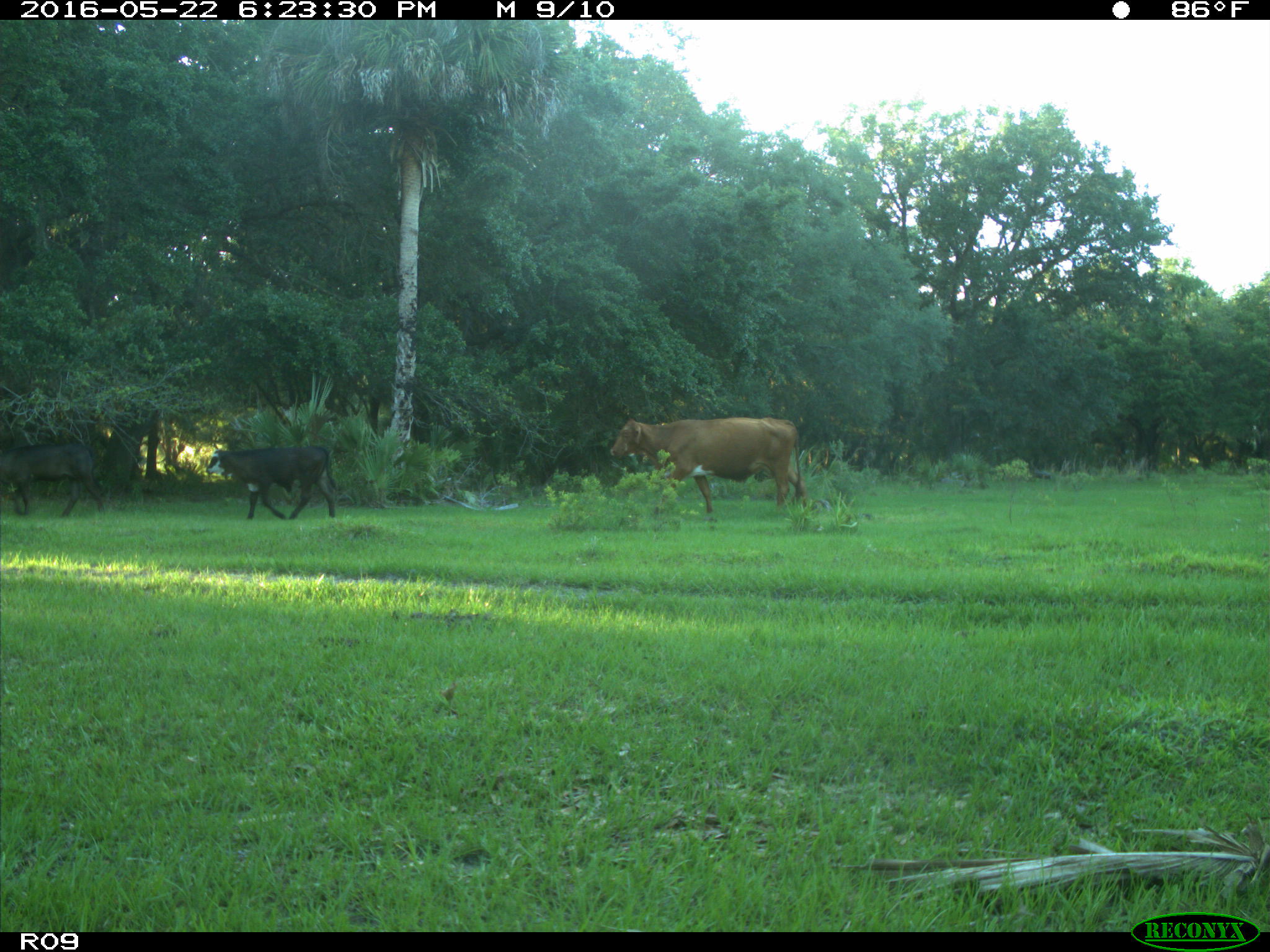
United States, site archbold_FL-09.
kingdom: Animalia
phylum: Chordata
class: Mammalia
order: Artiodactyla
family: Bovidae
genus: Bos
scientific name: Bos taurus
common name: domestic cow